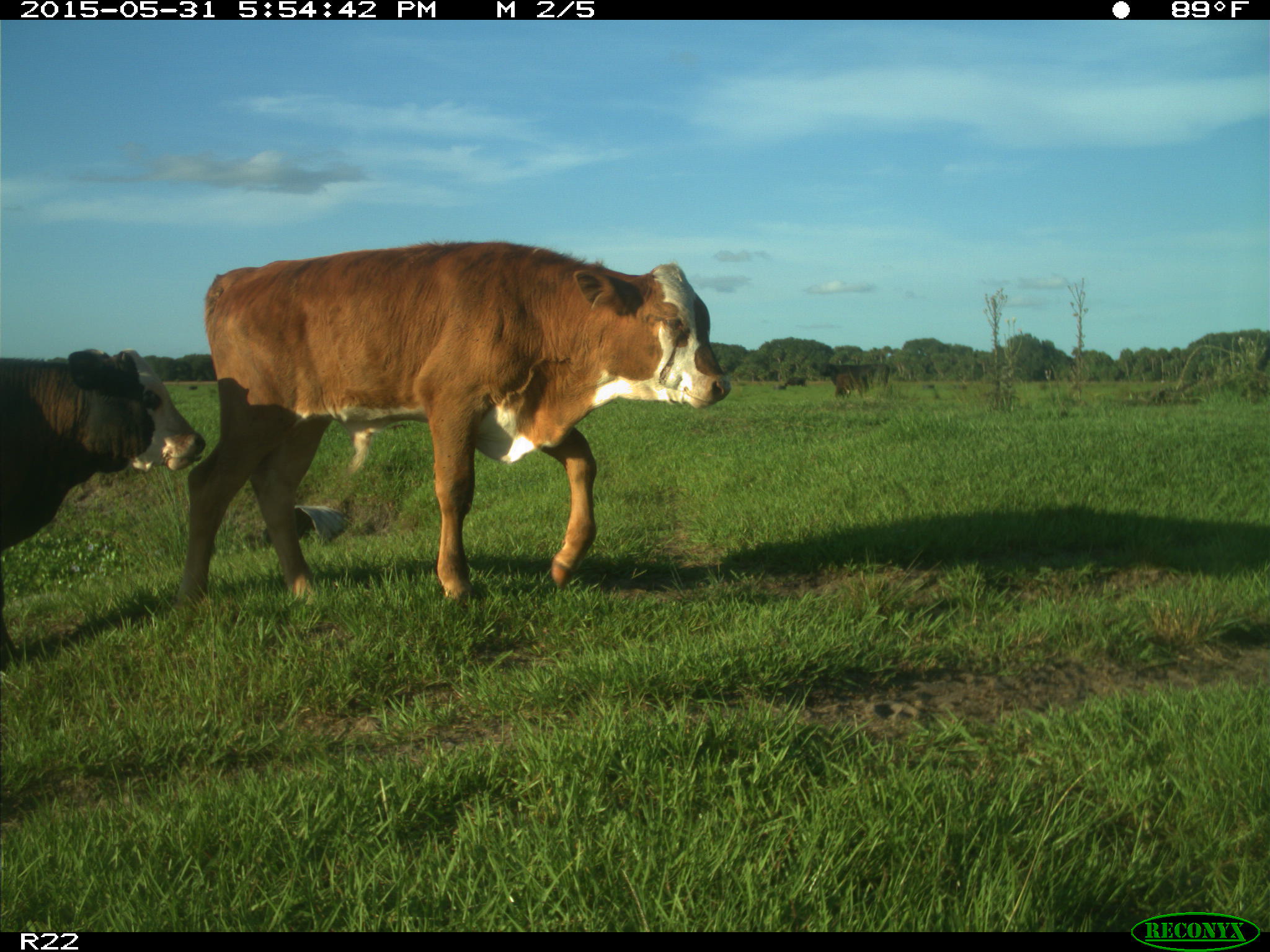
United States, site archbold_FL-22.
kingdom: Animalia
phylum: Chordata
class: Mammalia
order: Artiodactyla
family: Bovidae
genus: Bos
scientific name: Bos taurus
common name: domestic cow